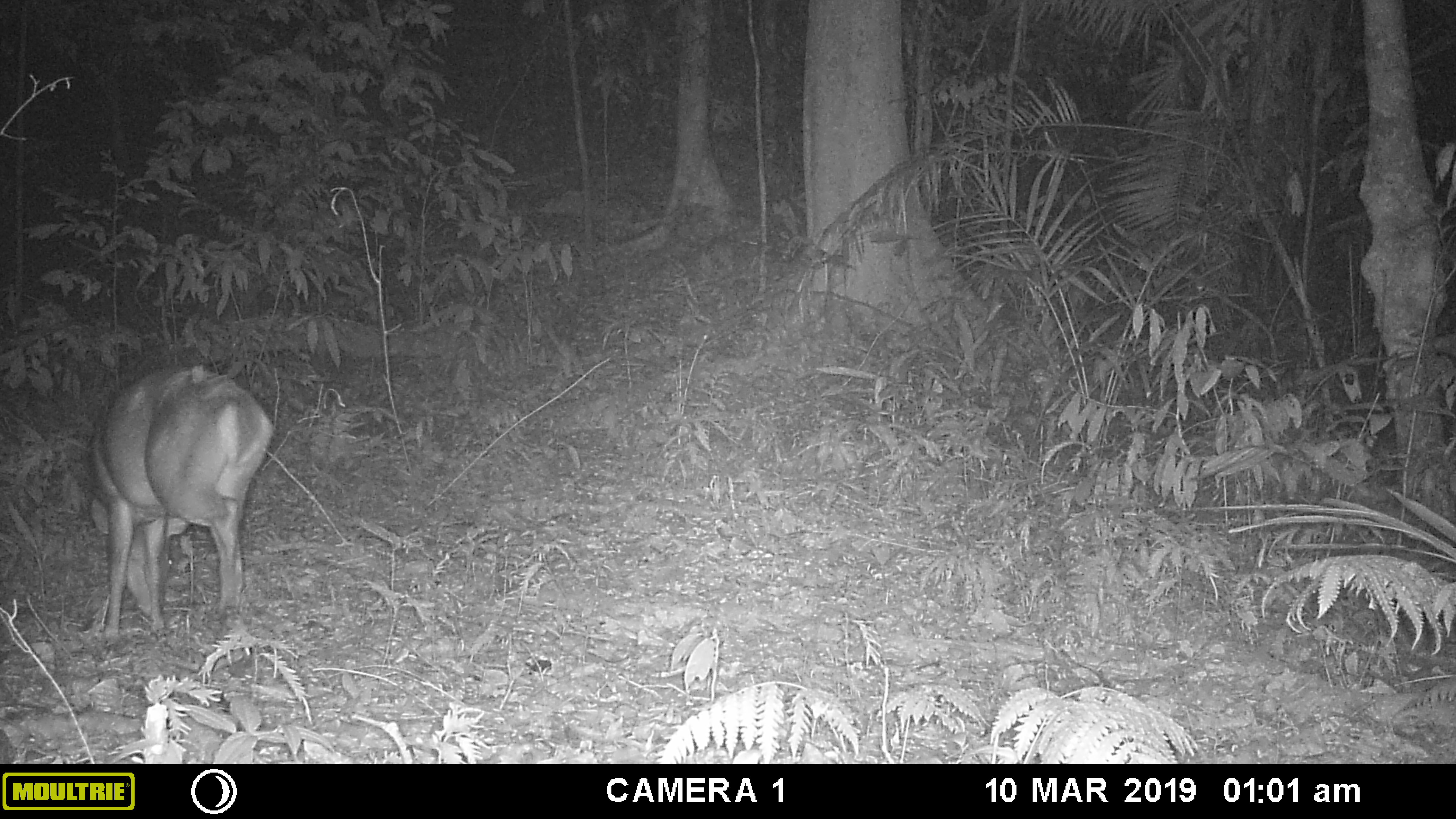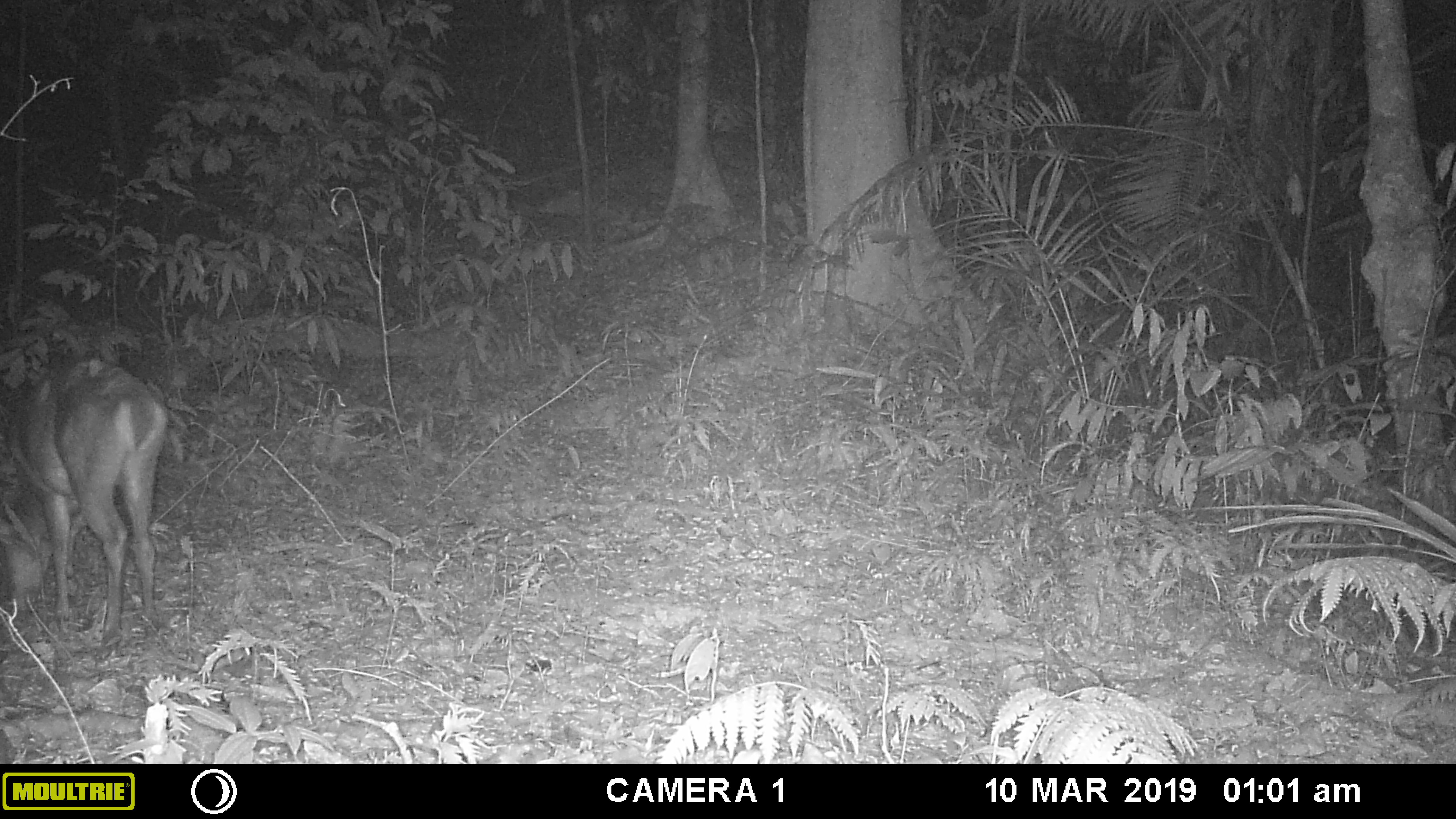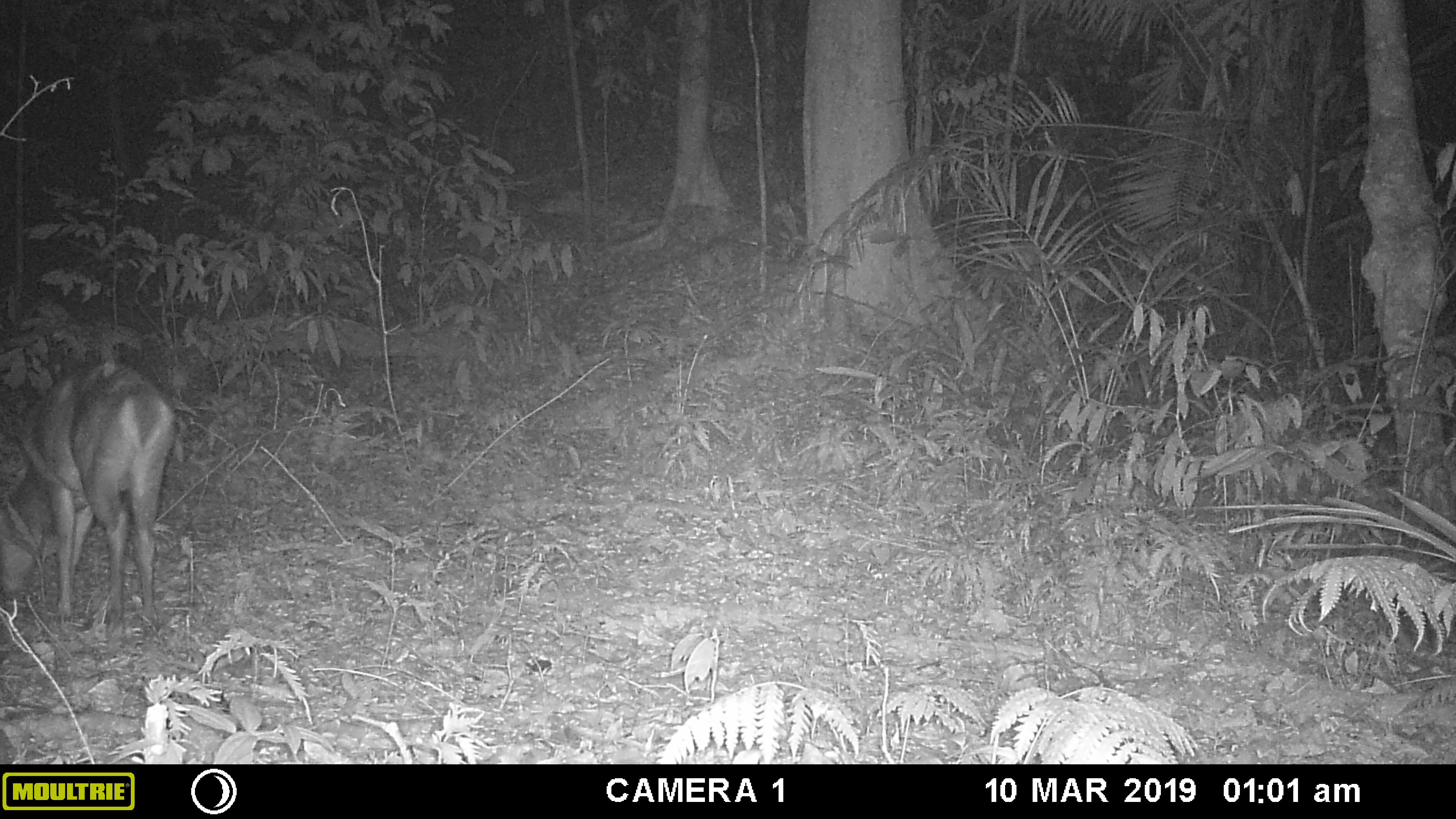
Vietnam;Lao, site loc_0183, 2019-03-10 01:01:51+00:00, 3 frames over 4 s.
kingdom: Animalia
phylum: Chordata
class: Mammalia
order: Artiodactyla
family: Cervidae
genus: Muntiacus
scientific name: Muntiacus vuquangensis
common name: large-antlered muntjac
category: large antlered muntjac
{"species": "large antlered muntjac (large-antlered muntjac) (Muntiacus vuquangensis)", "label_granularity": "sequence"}